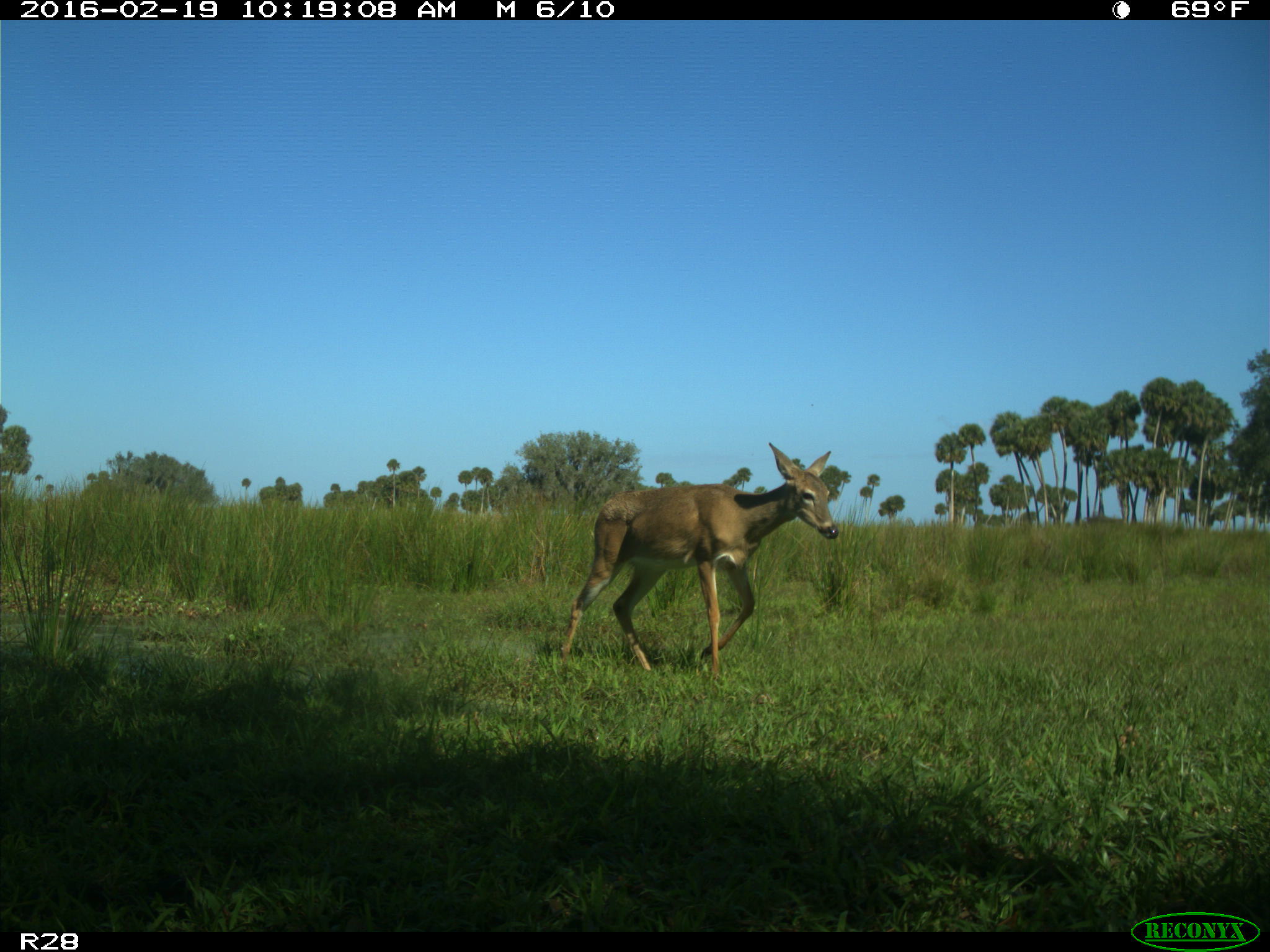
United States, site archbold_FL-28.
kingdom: Animalia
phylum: Chordata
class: Mammalia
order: Artiodactyla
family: Cervidae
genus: Odocoileus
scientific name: Odocoileus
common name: deer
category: unidentified deer